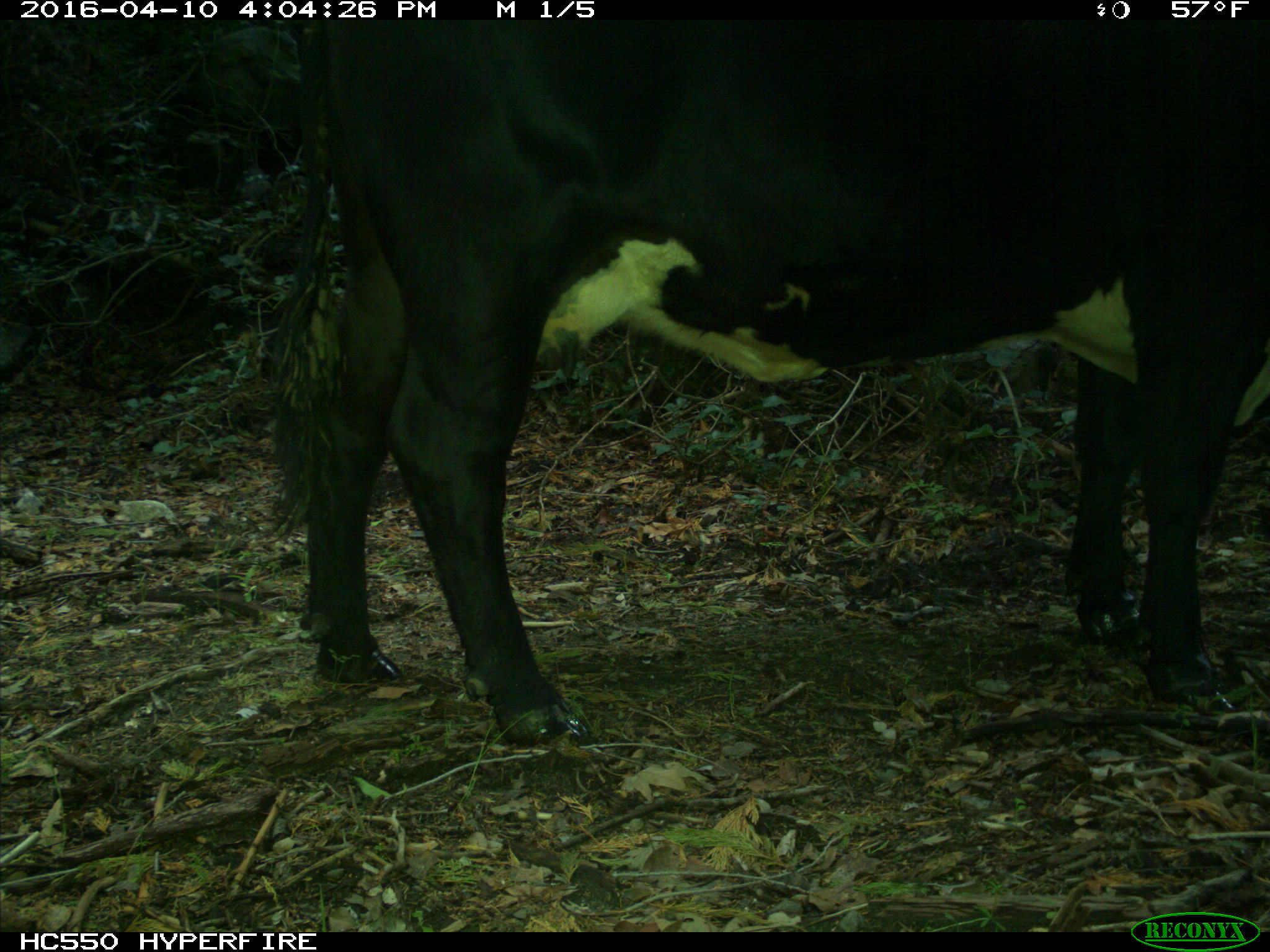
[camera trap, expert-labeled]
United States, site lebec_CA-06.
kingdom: Animalia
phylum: Chordata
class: Mammalia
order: Artiodactyla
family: Bovidae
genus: Bos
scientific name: Bos taurus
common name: domestic cow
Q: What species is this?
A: Bos taurus (domestic cow).